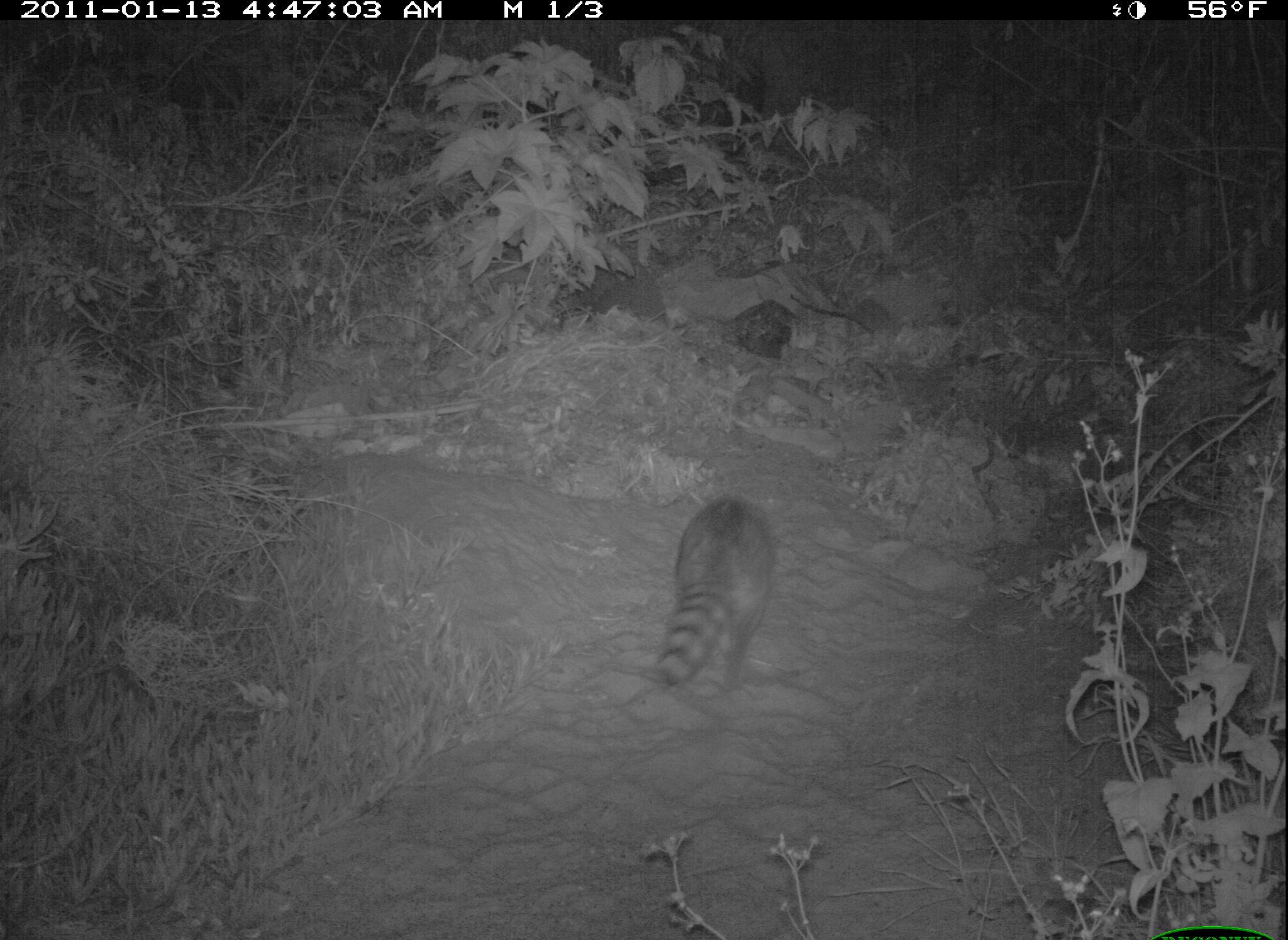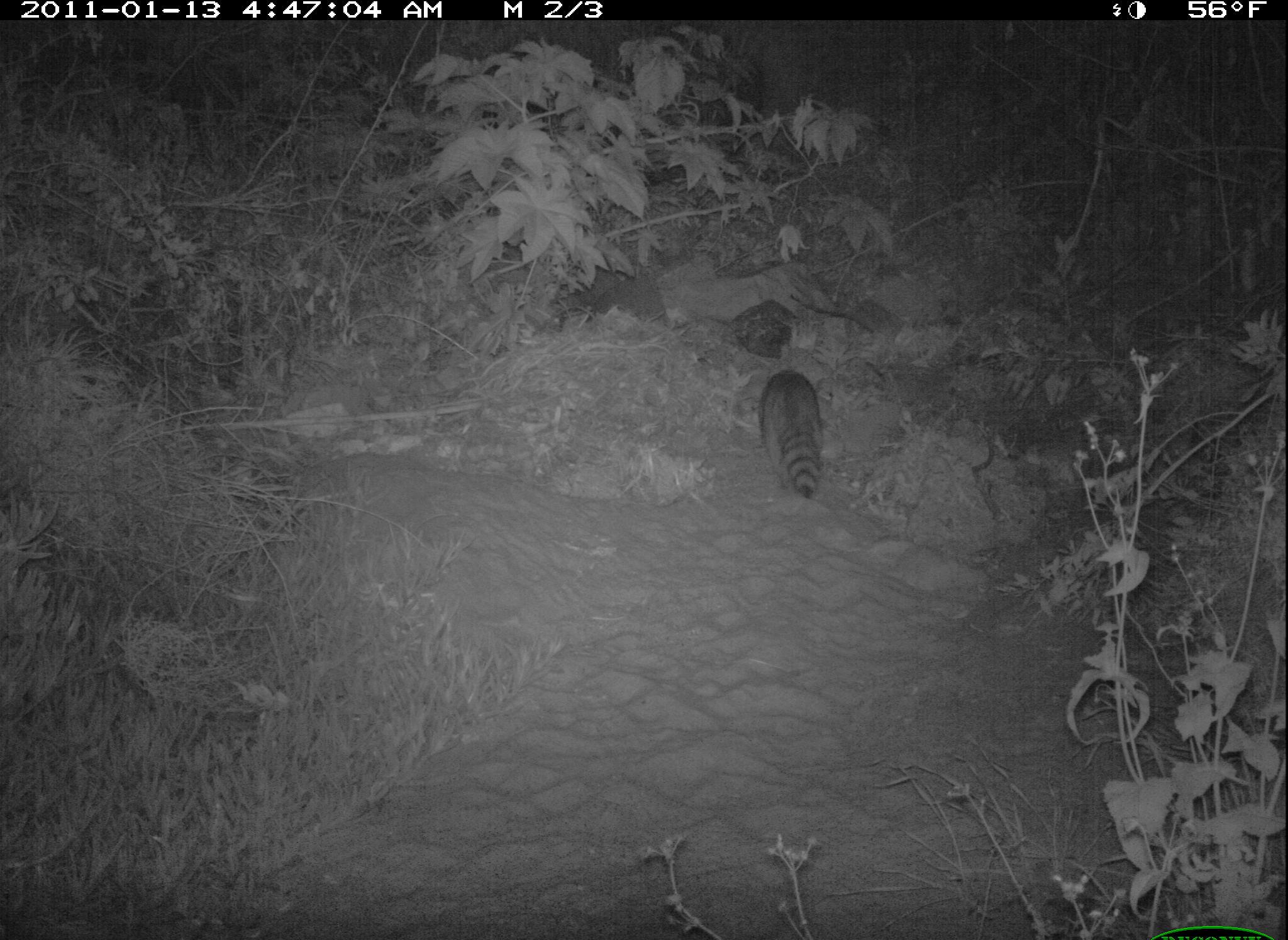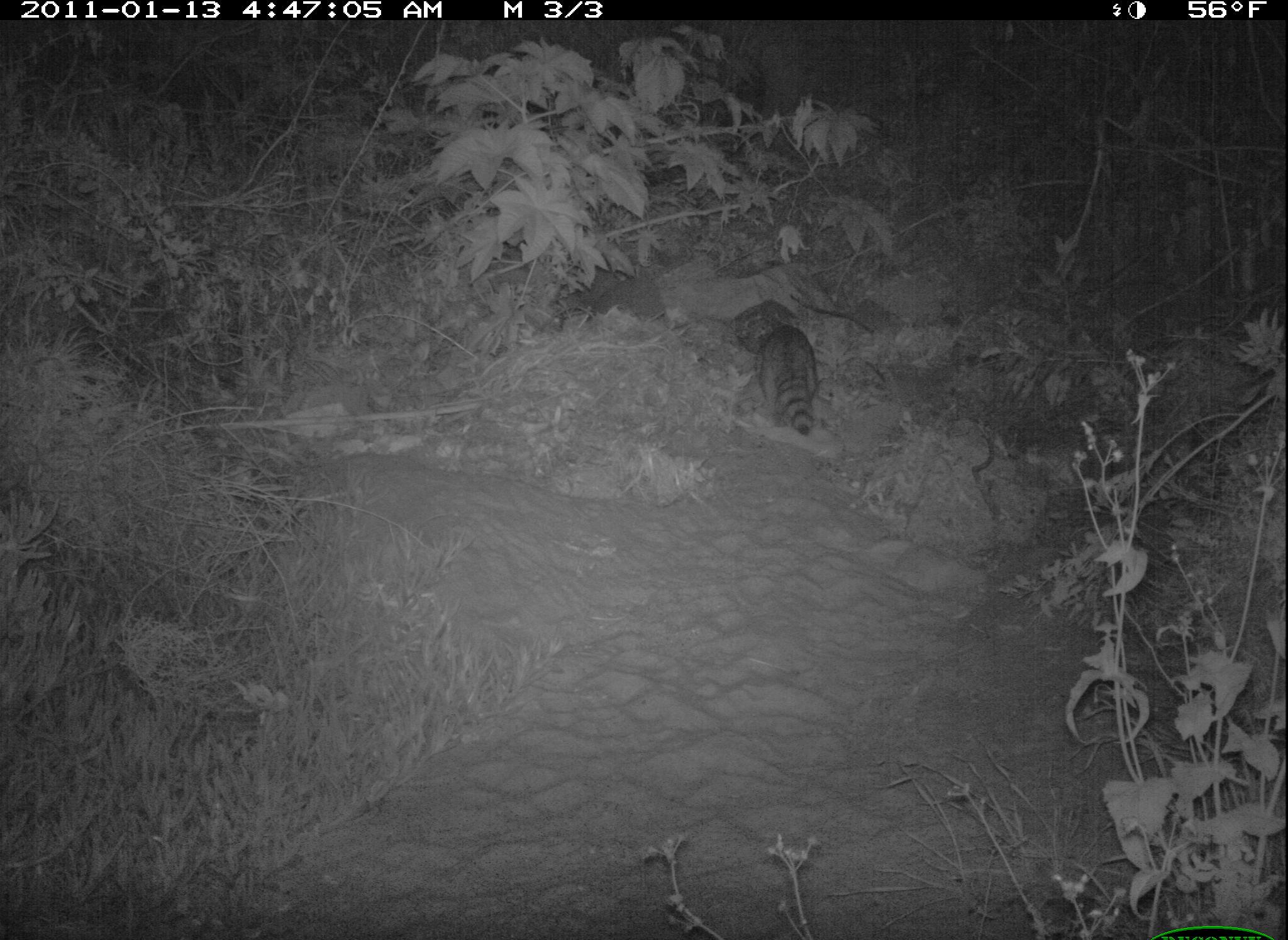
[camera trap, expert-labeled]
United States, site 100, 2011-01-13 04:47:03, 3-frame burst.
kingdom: Animalia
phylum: Chordata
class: Mammalia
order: Carnivora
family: Procyonidae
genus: Procyon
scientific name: Procyon lotor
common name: raccoon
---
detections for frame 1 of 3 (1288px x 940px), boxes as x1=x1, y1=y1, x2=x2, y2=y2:
raccoon: x1=636, y1=494, x2=787, y2=707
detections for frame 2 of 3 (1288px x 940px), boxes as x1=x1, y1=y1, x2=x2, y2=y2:
raccoon: x1=747, y1=366, x2=837, y2=511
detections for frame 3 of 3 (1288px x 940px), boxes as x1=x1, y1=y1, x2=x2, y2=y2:
raccoon: x1=750, y1=316, x2=828, y2=449